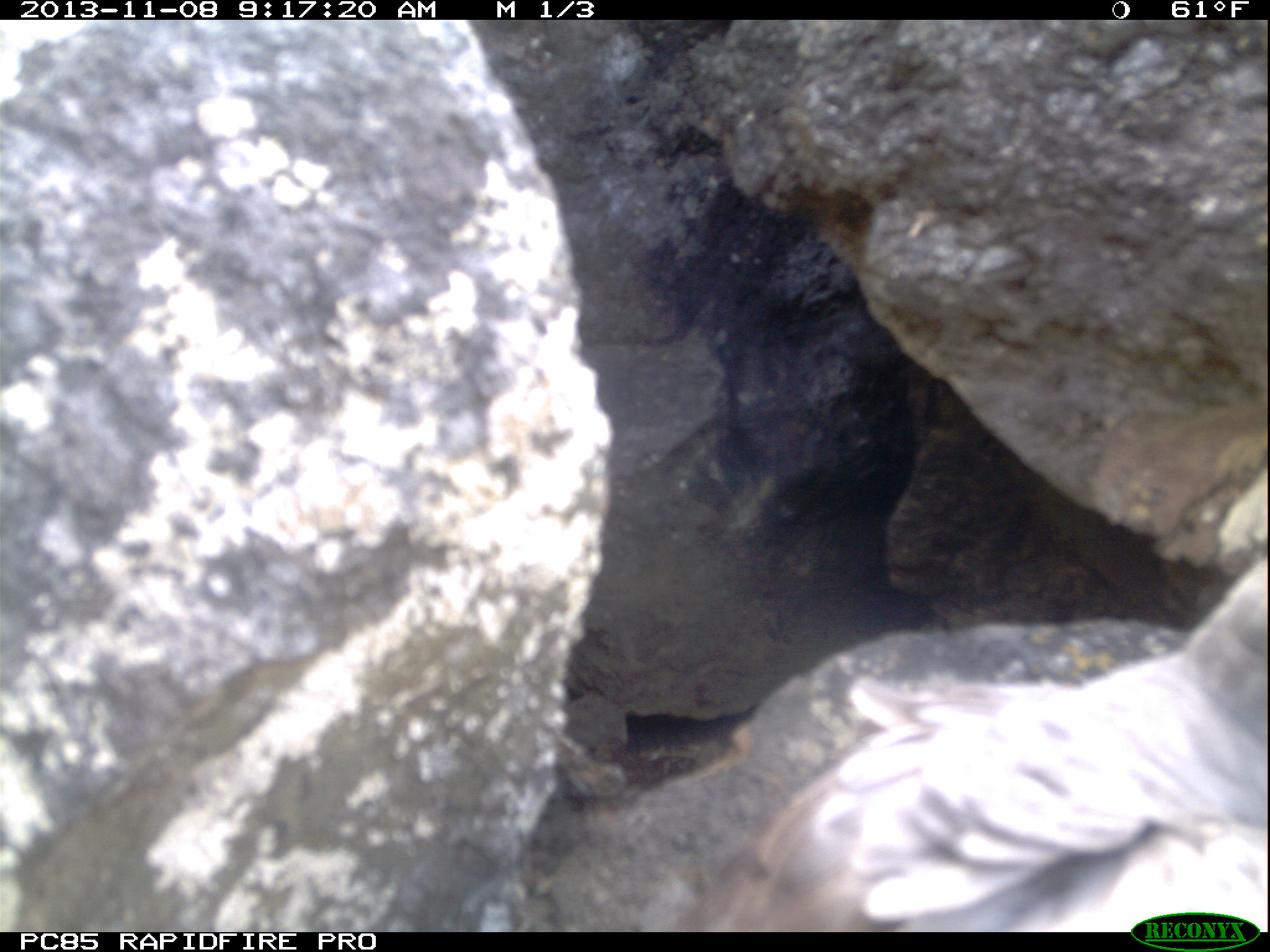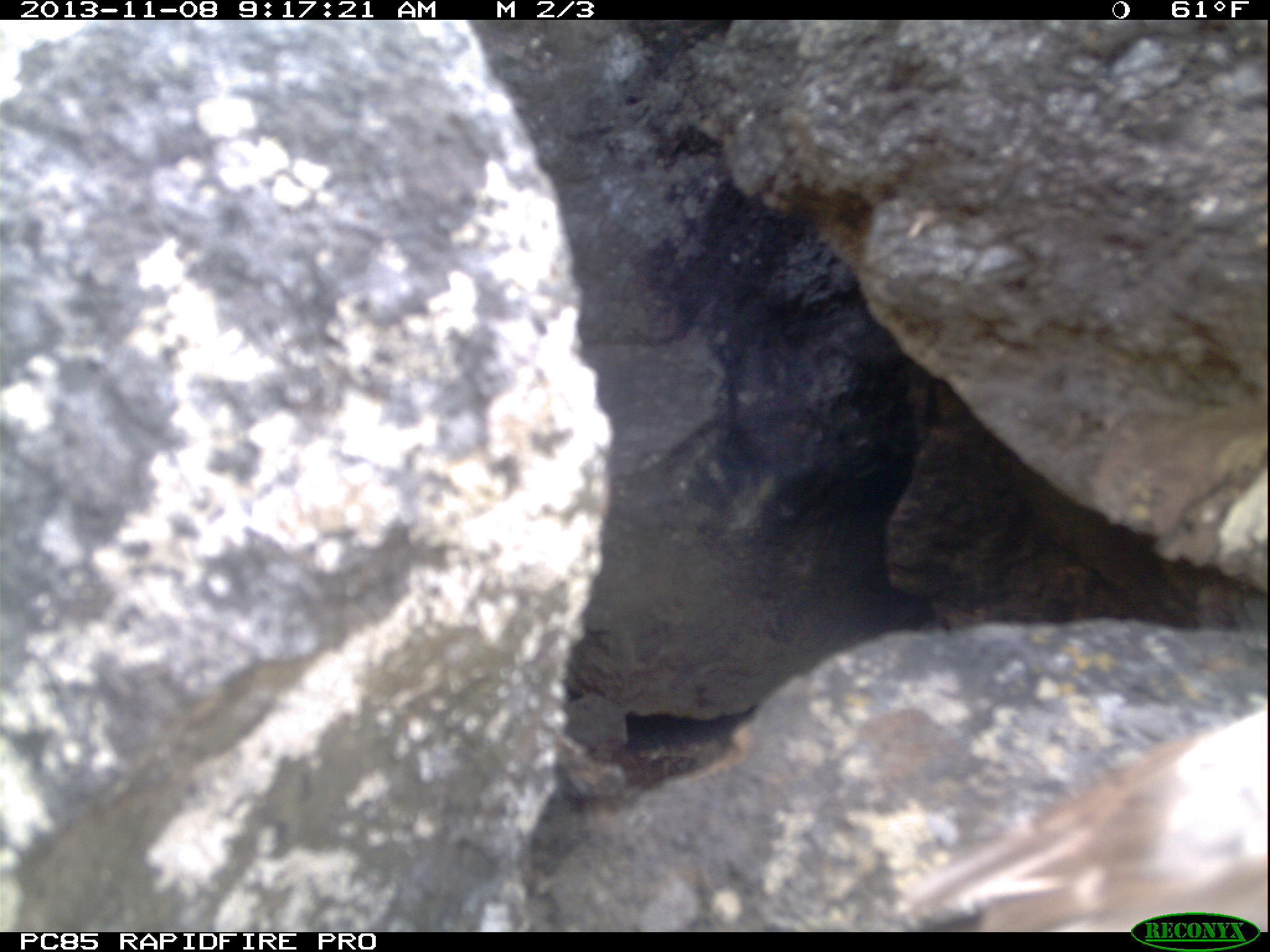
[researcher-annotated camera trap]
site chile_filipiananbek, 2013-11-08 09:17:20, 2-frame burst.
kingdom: Animalia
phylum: Chordata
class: Aves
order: Procellariiformes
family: Procellariidae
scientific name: Procellariidae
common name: petrel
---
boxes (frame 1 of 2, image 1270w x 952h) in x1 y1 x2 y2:
petrel: 649 530 1268 928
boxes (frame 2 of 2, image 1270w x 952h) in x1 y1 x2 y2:
petrel: 886 666 1265 936